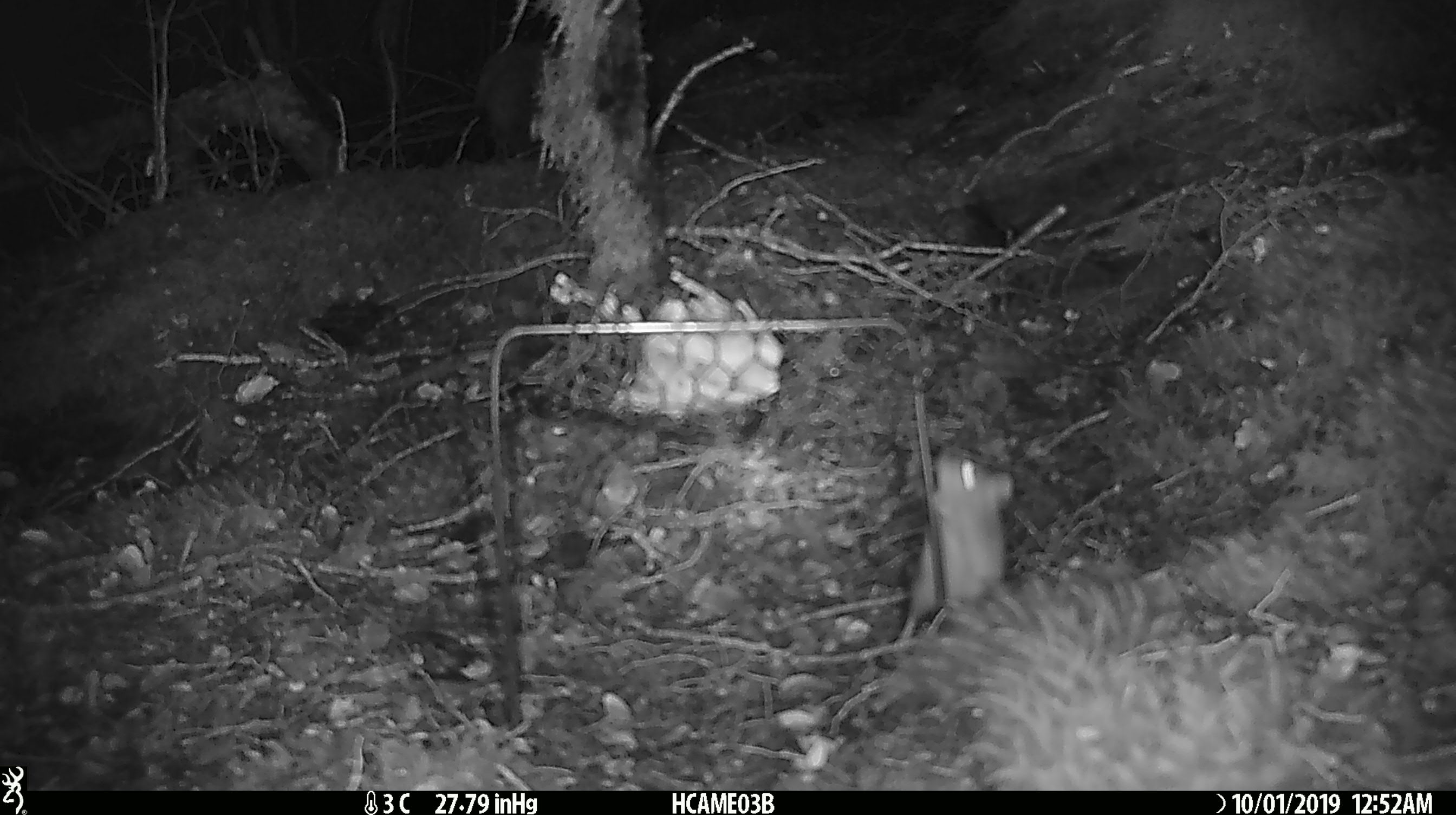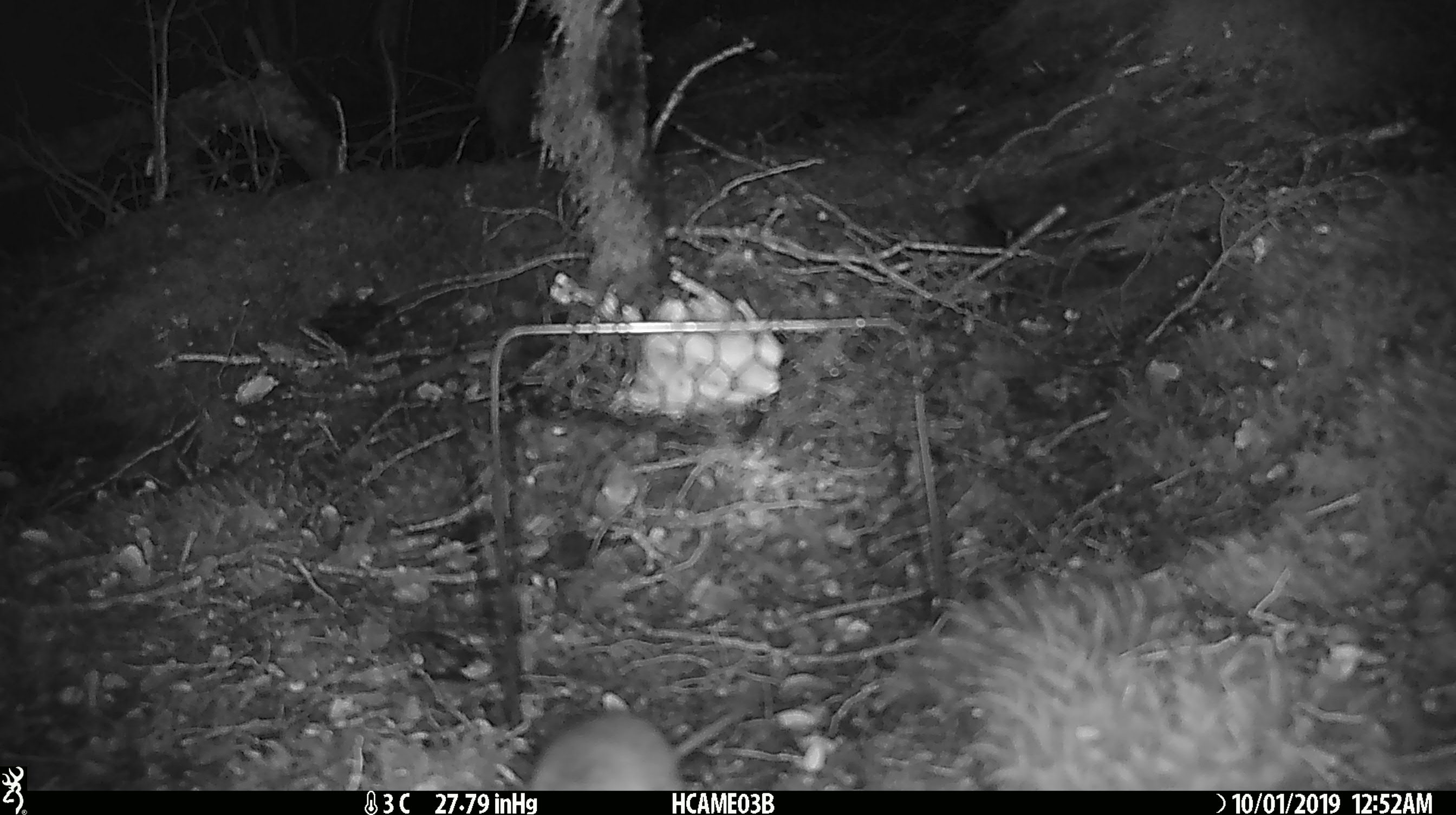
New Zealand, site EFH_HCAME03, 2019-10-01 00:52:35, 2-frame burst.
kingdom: Animalia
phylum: Chordata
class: Mammalia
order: Rodentia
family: Muridae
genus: Mus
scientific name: Mus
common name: mouse